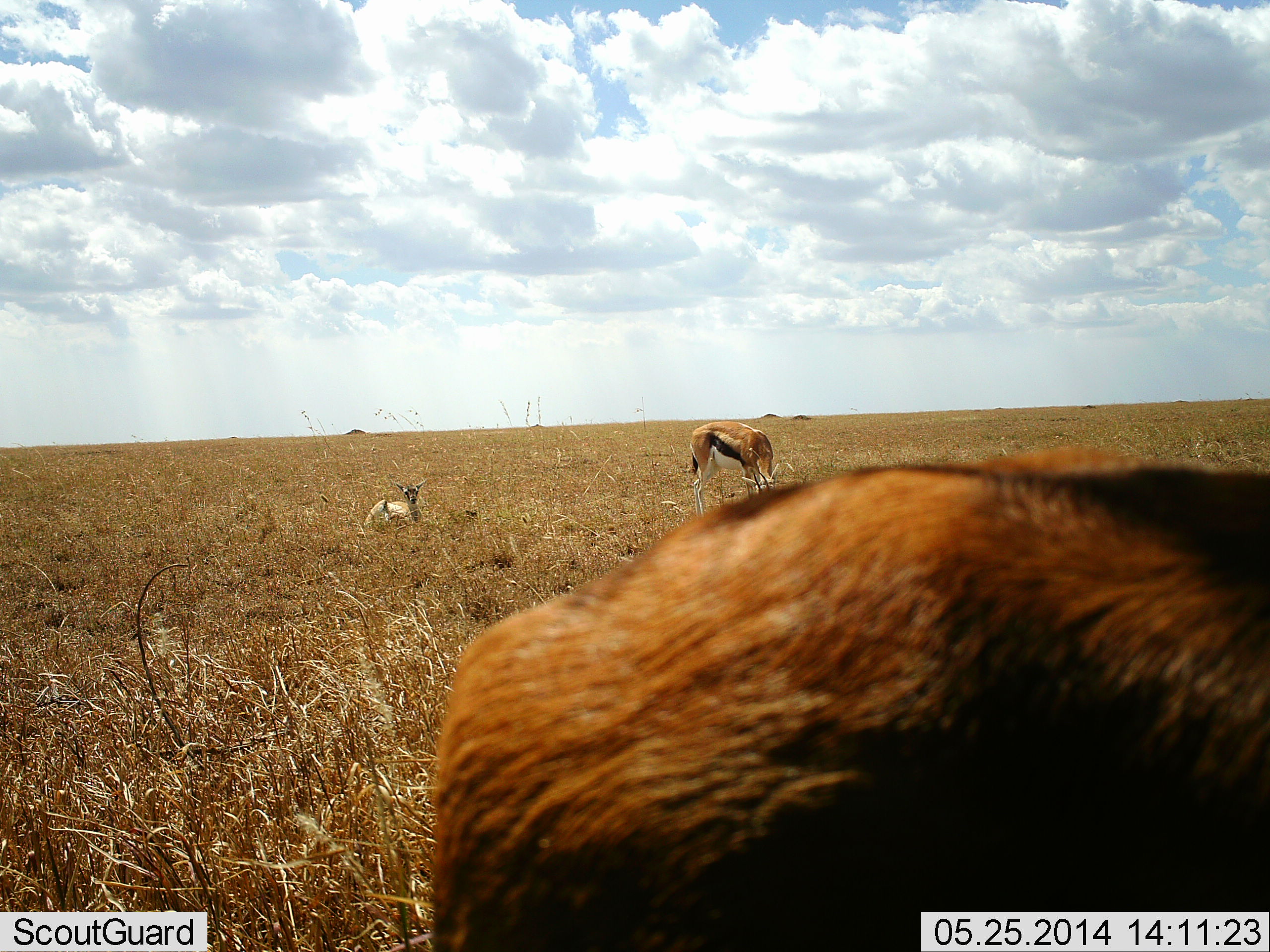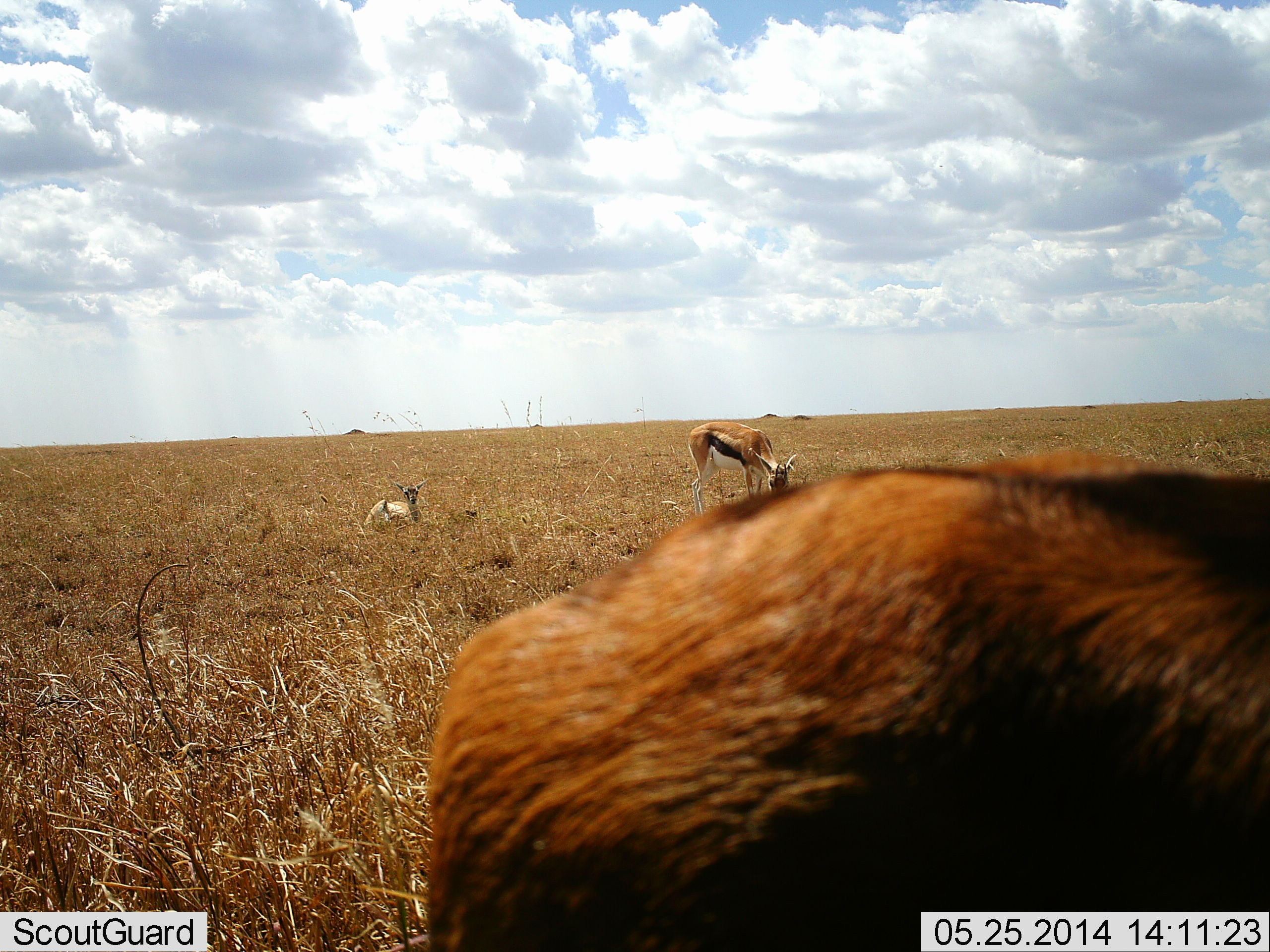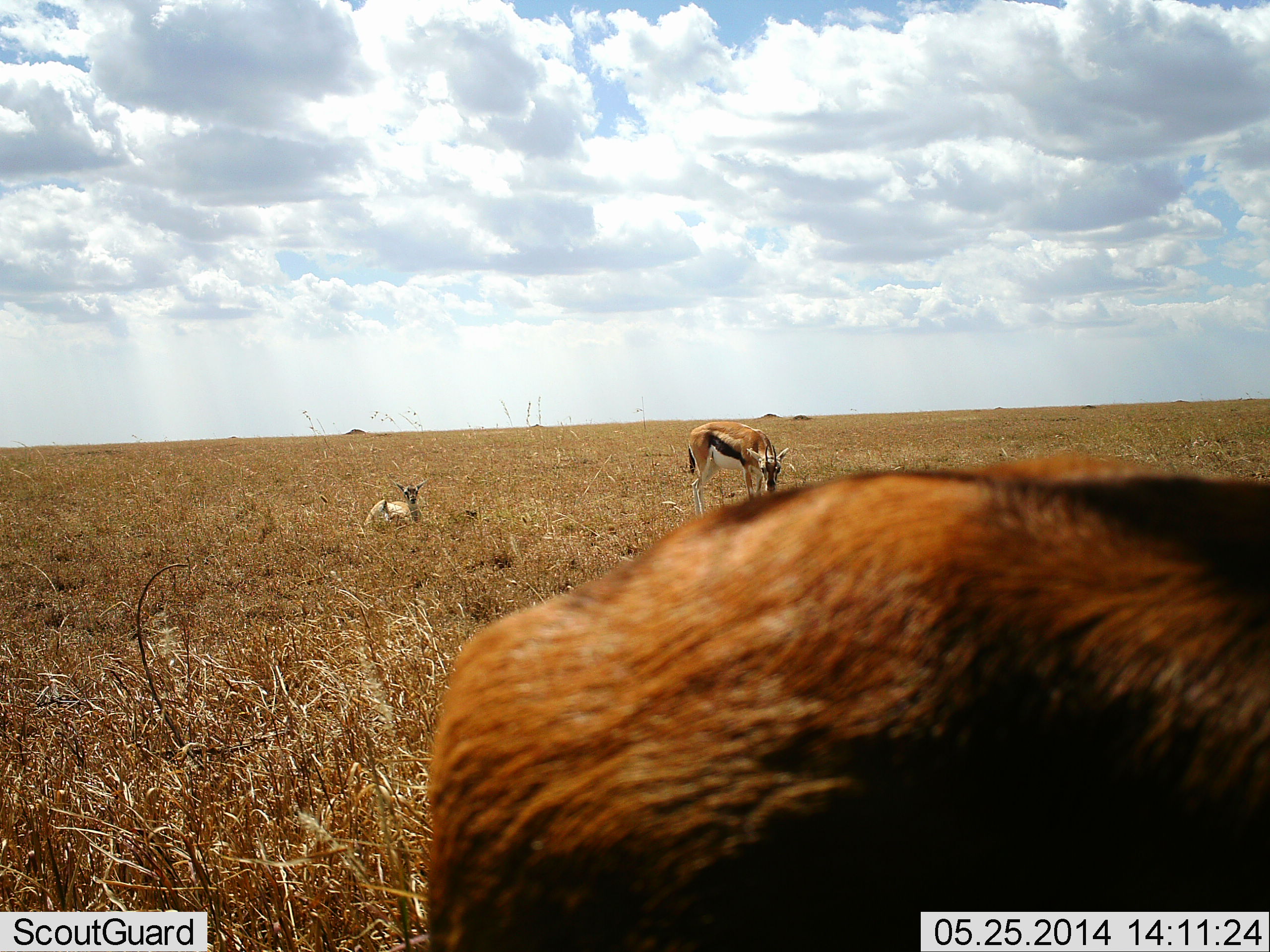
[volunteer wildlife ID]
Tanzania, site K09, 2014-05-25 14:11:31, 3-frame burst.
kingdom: Animalia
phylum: Chordata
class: Mammalia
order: Artiodactyla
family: Bovidae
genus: Eudorcas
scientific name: Eudorcas thomsonii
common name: thomson's gazelle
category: gazellethomsons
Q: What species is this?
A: Gazellethomsons (thomson's gazelle) (Eudorcas thomsonii).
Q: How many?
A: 3.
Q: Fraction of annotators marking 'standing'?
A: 52%.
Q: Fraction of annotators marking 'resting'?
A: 78%.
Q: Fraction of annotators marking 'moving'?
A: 0%.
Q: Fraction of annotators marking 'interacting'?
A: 0%.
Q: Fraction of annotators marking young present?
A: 30%.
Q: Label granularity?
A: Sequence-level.